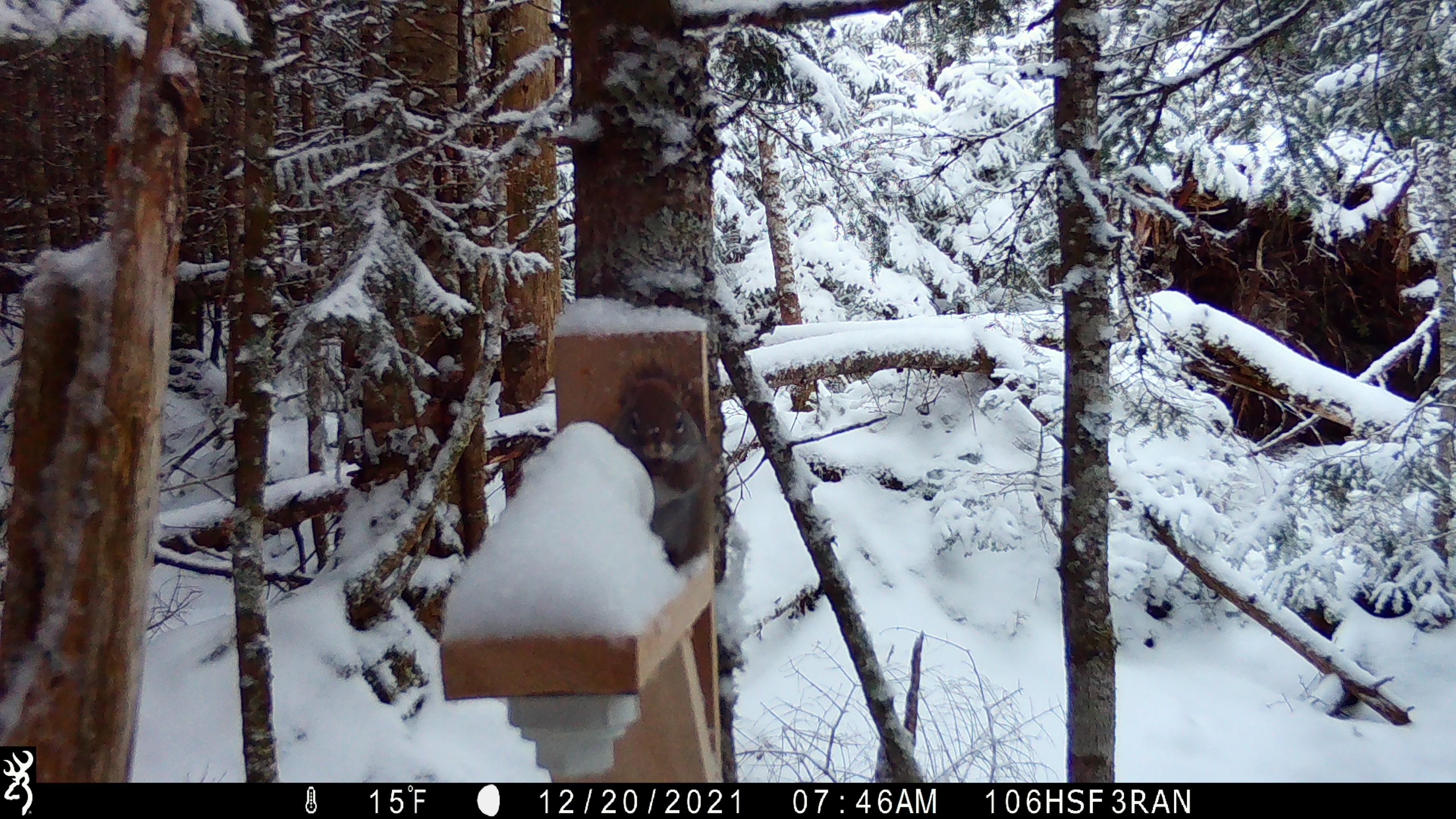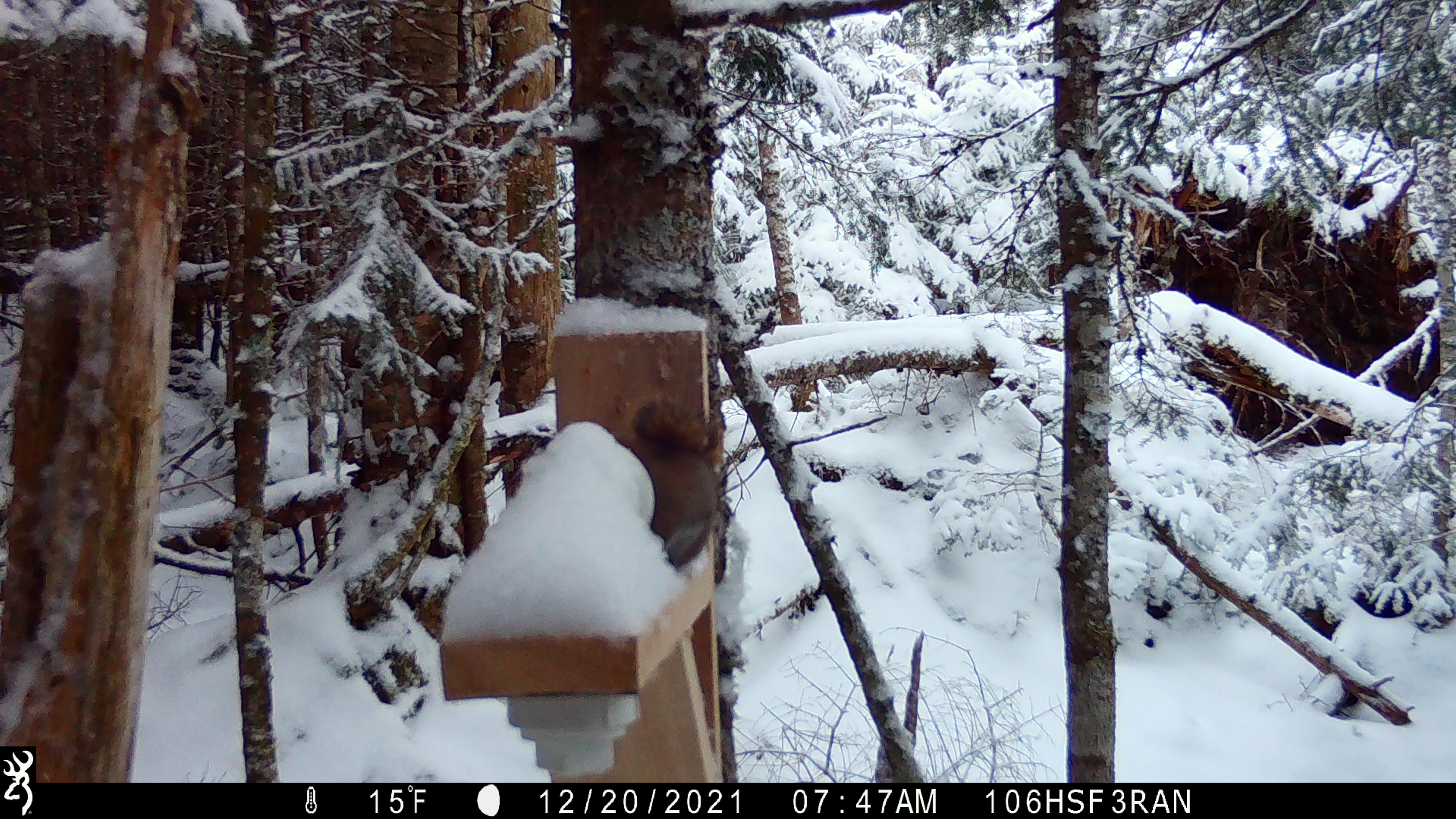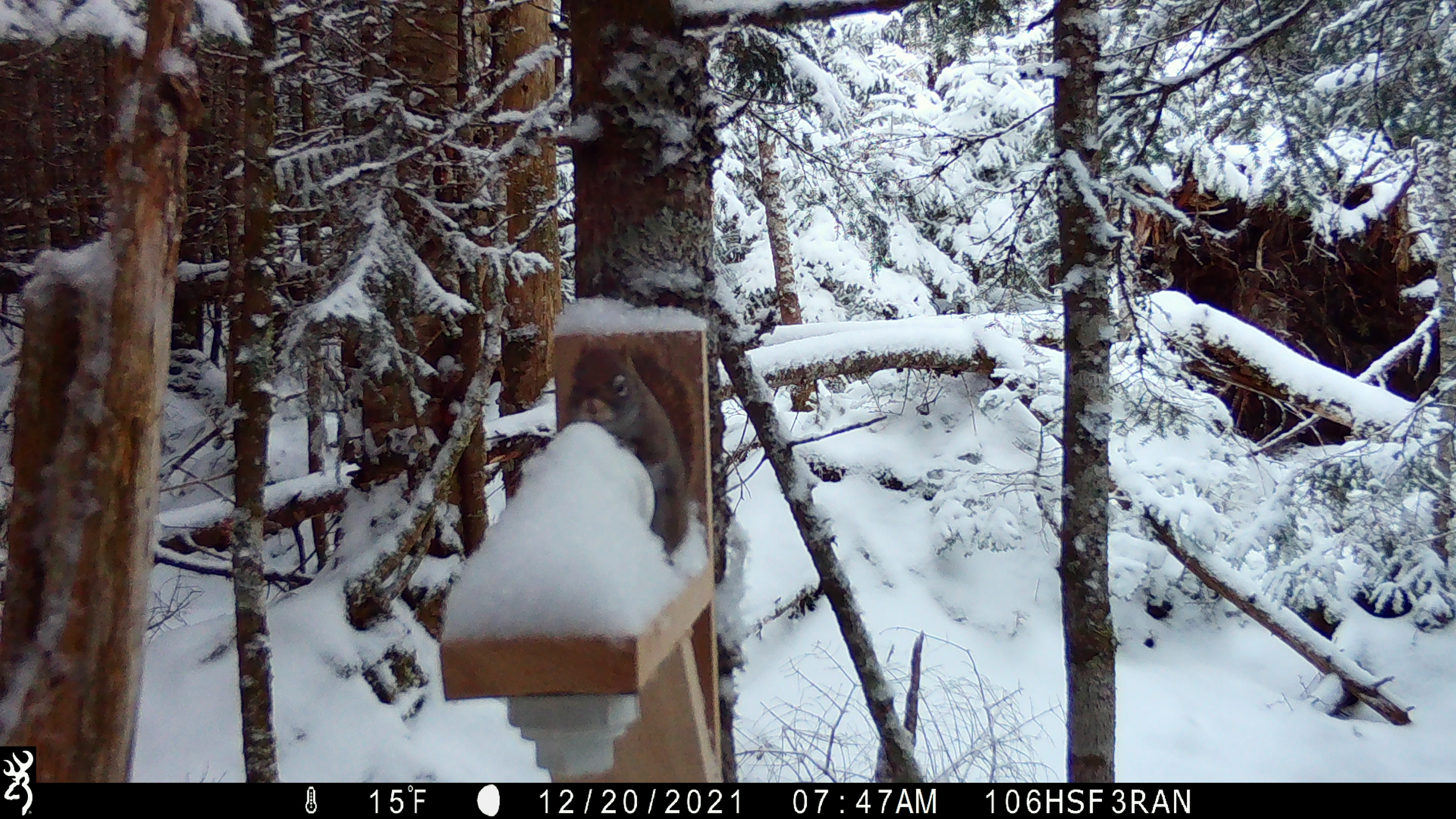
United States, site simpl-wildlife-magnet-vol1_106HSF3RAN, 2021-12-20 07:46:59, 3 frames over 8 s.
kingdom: Animalia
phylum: Chordata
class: Mammalia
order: Rodentia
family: Sciuridae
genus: Tamiasciurus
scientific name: Tamiasciurus hudsonicus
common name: red squirrel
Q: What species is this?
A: Red squirrel (Tamiasciurus hudsonicus).